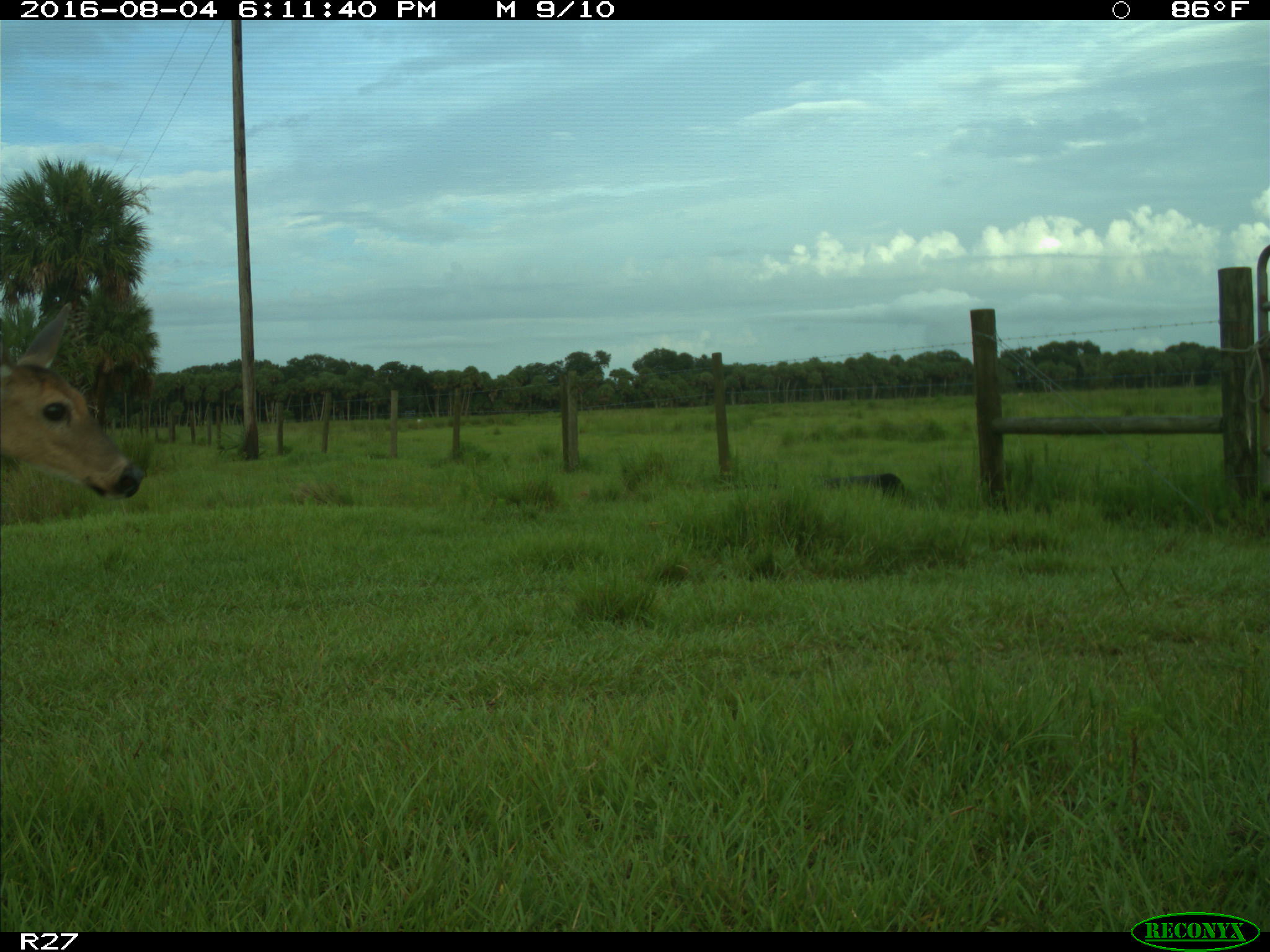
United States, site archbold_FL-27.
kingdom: Animalia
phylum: Chordata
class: Mammalia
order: Artiodactyla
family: Cervidae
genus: Odocoileus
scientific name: Odocoileus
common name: deer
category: unidentified deer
Unidentified deer (deer) (Odocoileus).